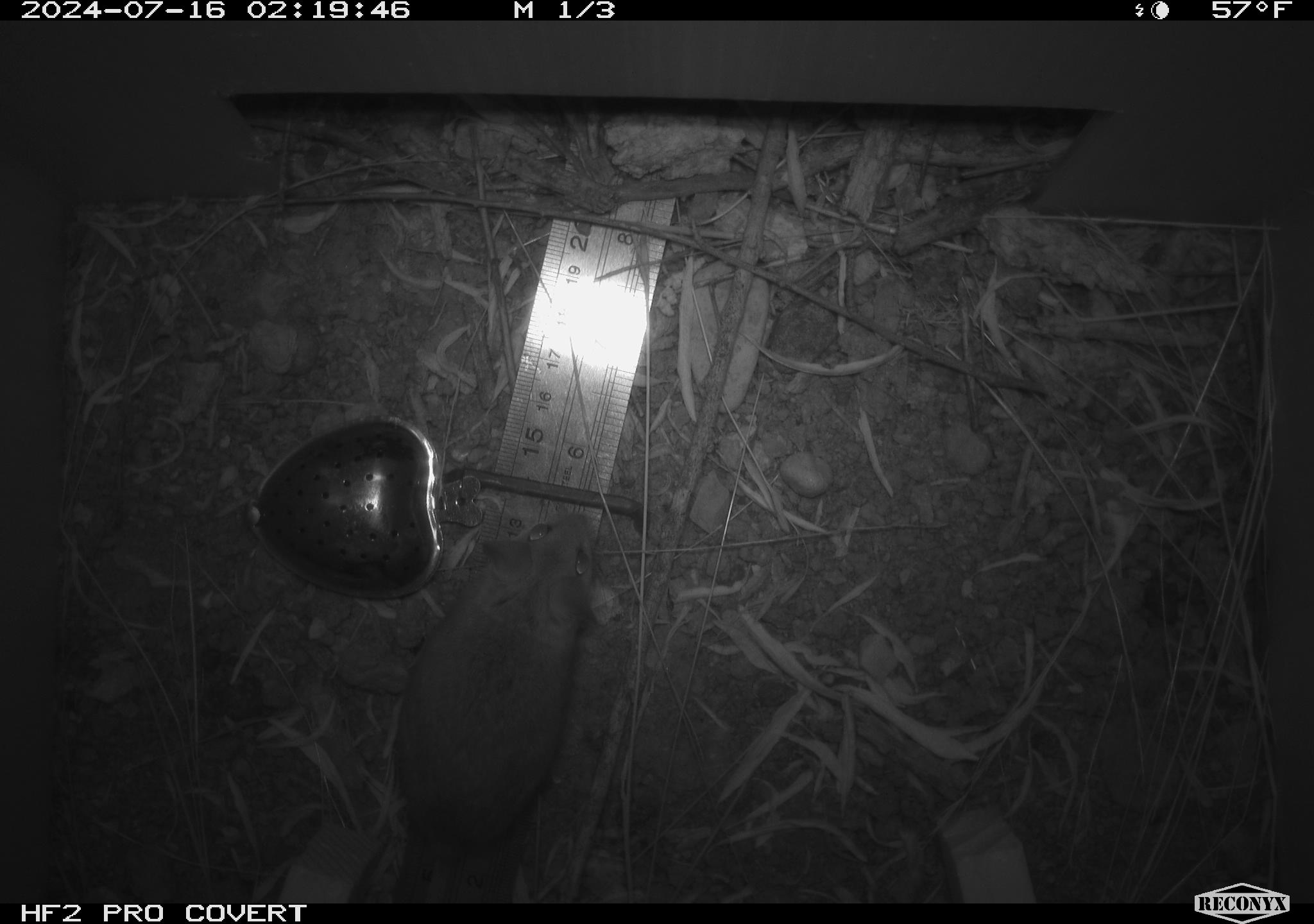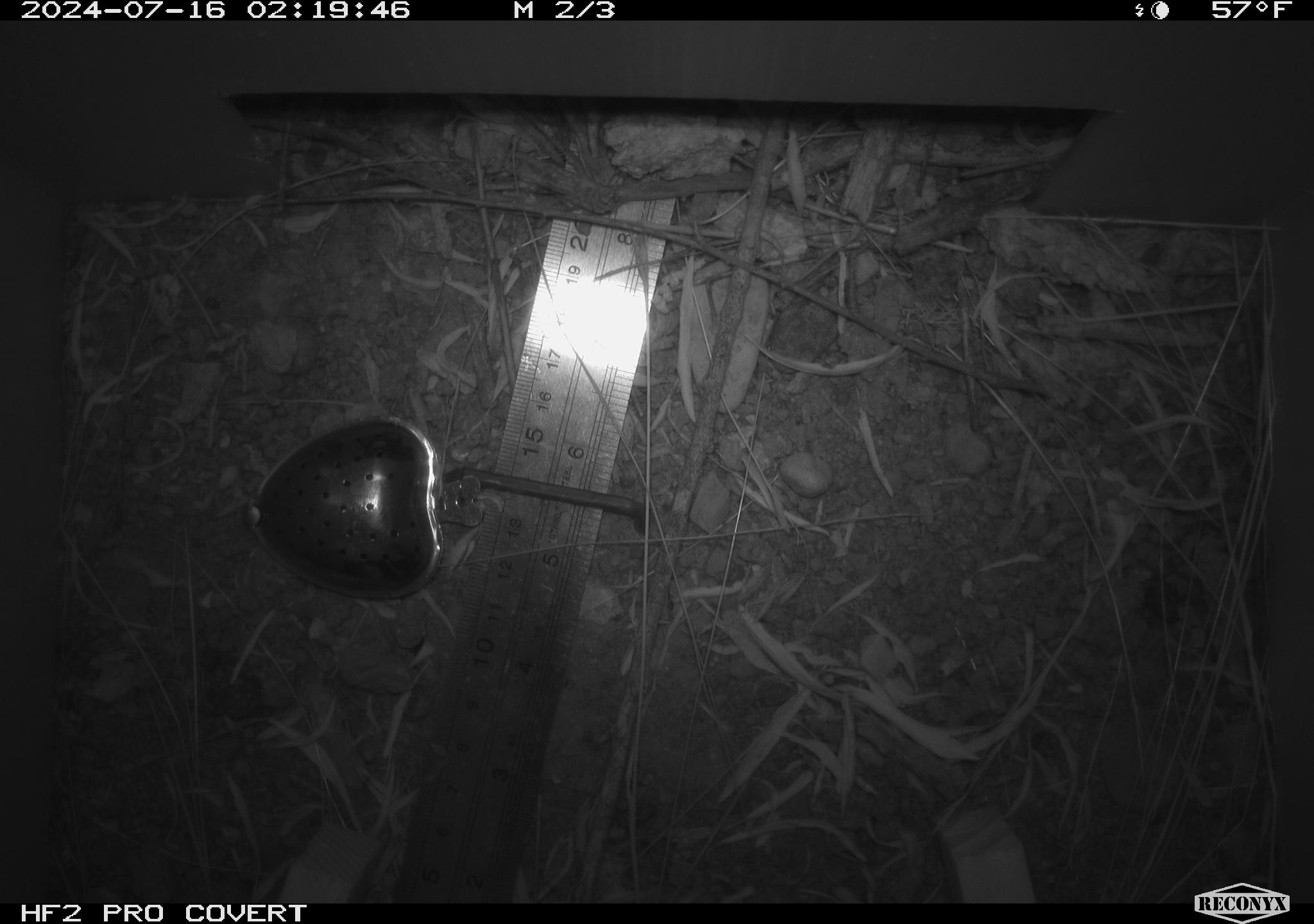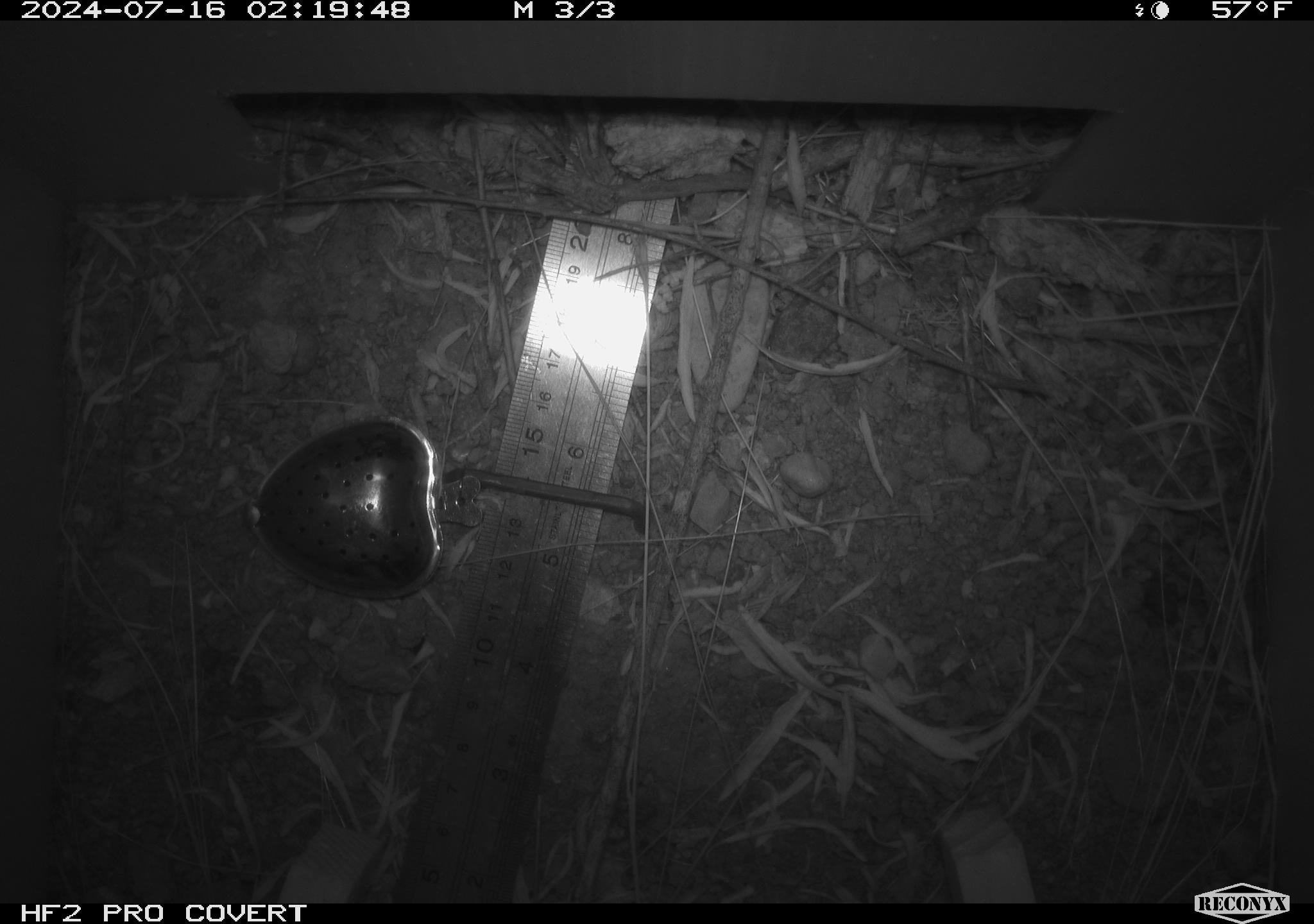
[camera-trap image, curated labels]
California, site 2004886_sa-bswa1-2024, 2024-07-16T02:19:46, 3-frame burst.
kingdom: Animalia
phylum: Chordata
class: Mammalia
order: Rodentia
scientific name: Rodentia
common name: mouse species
Mouse species (Rodentia).